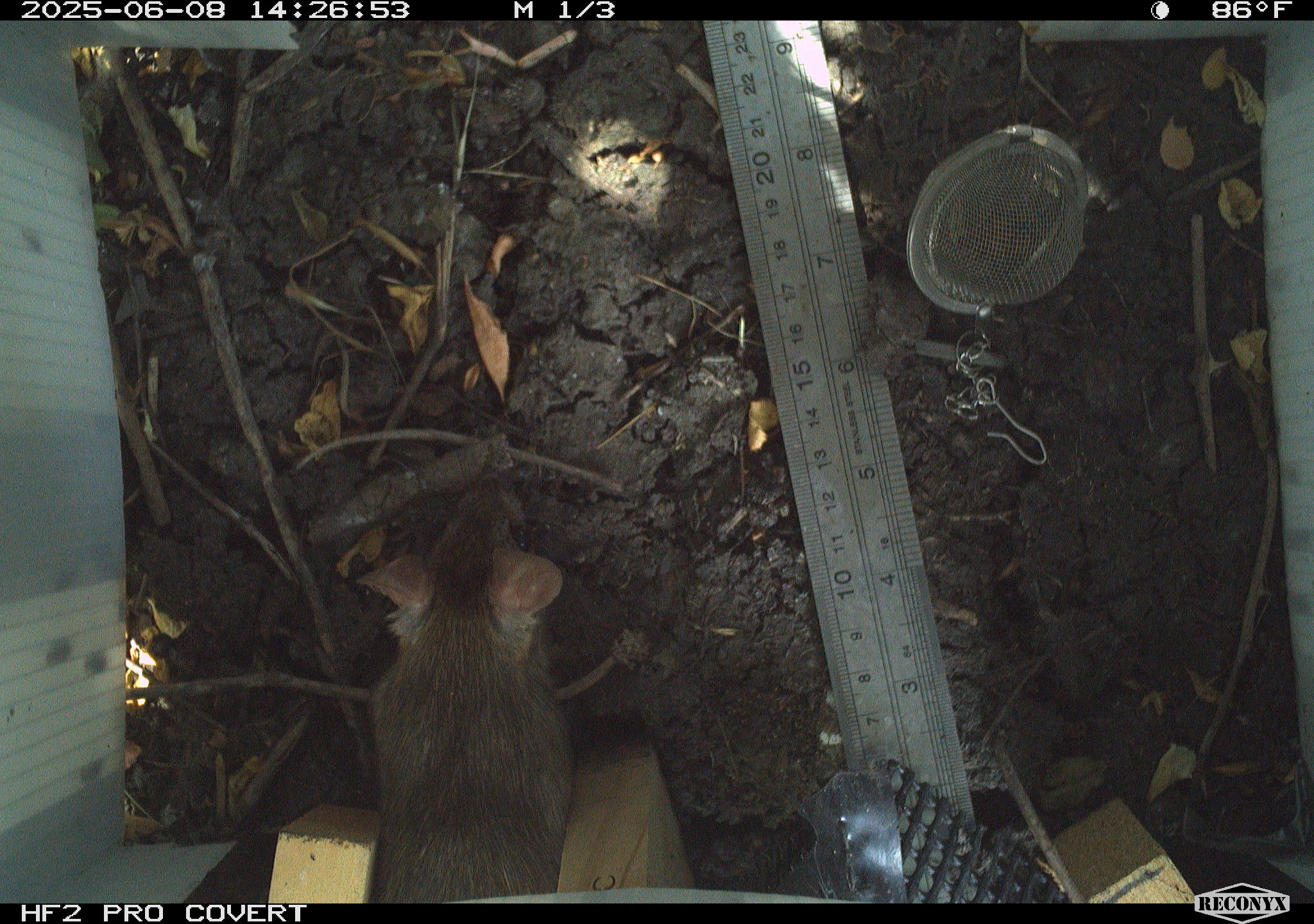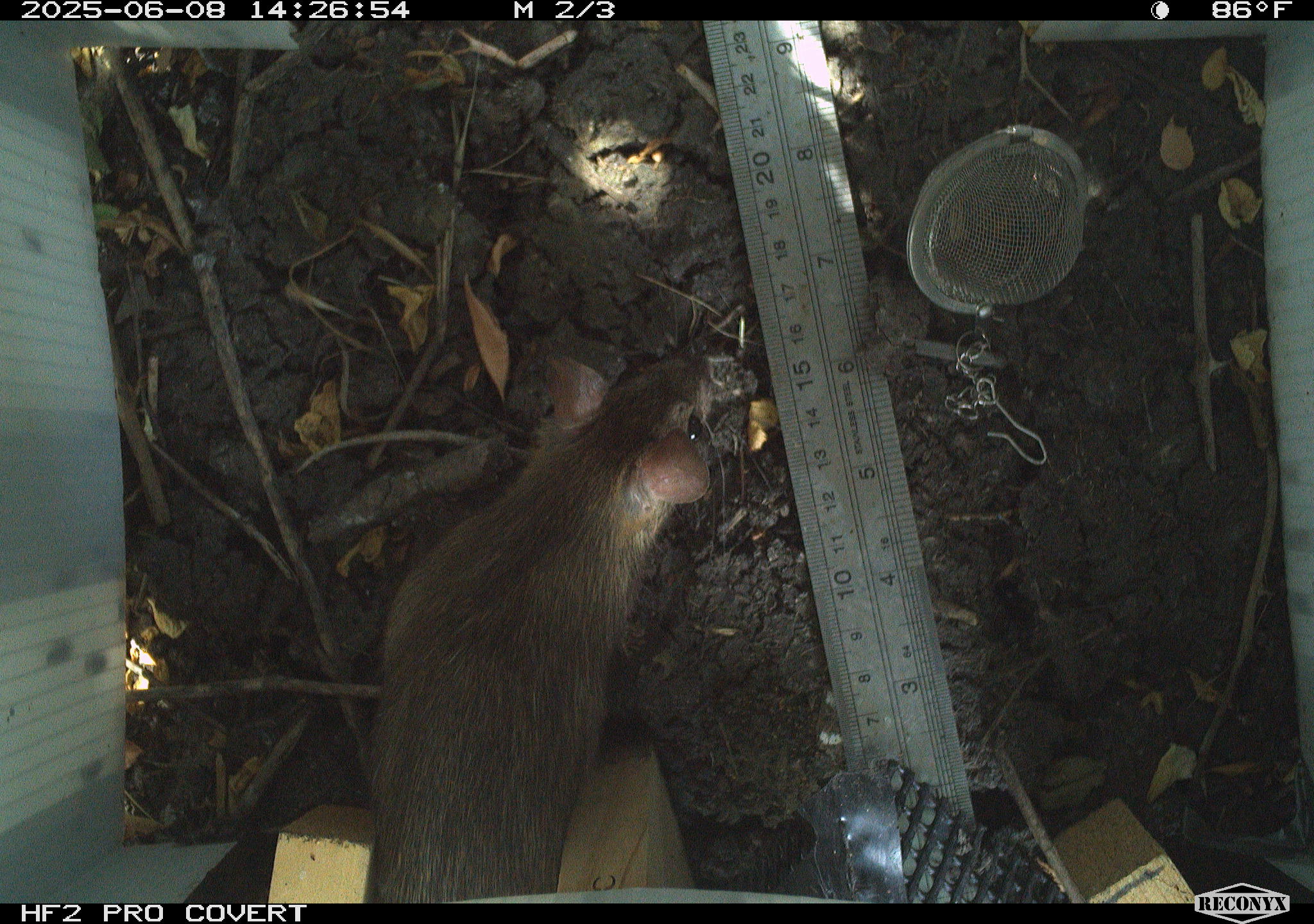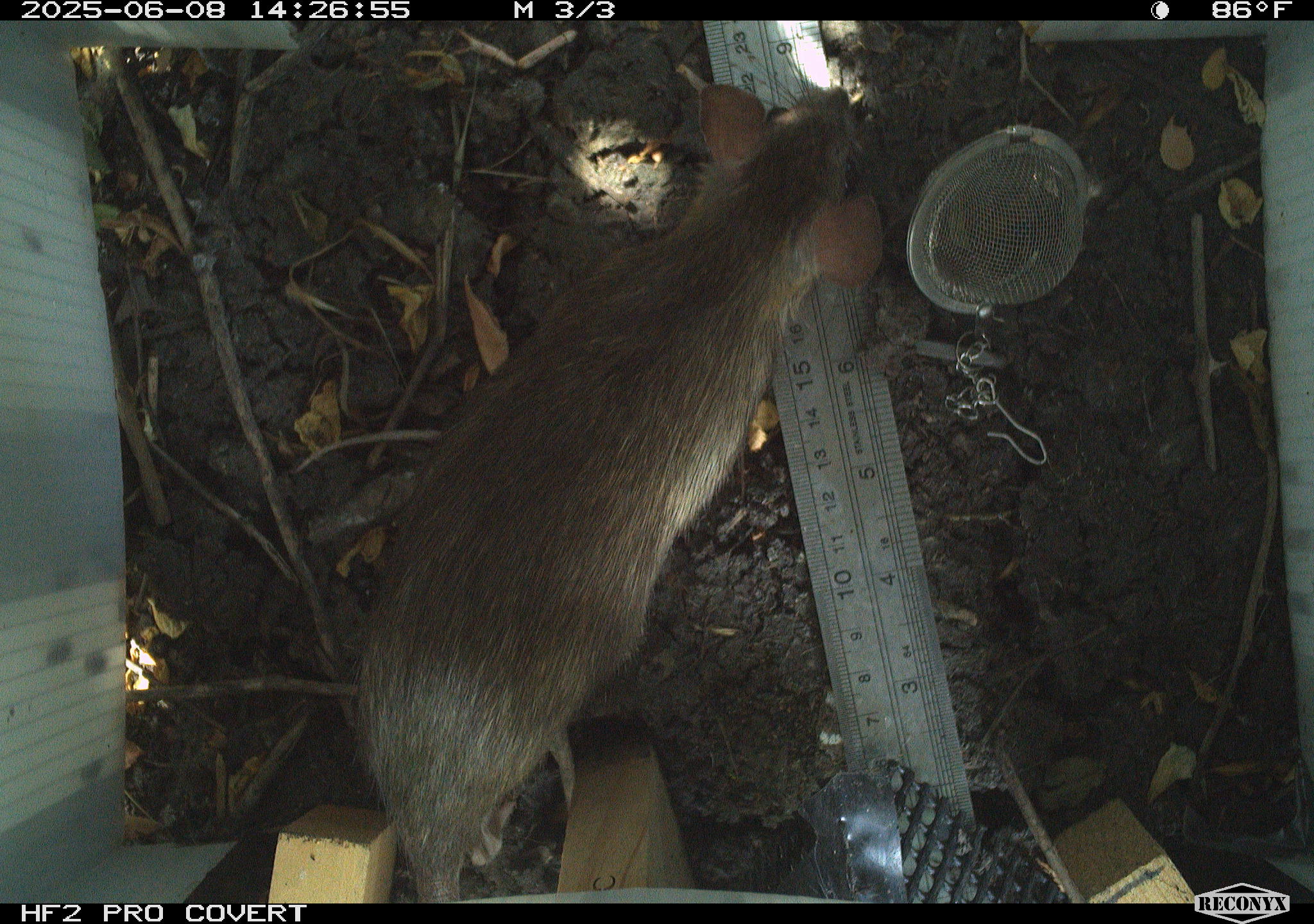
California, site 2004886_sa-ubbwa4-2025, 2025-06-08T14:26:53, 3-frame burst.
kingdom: Animalia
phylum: Chordata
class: Mammalia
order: Rodentia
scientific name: Rodentia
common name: rodent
Rodent (Rodentia).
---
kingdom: Animalia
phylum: Chordata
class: Mammalia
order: Rodentia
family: Muridae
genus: Rattus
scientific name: Rattus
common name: rat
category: rattus species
Rattus species (rat) (Rattus).